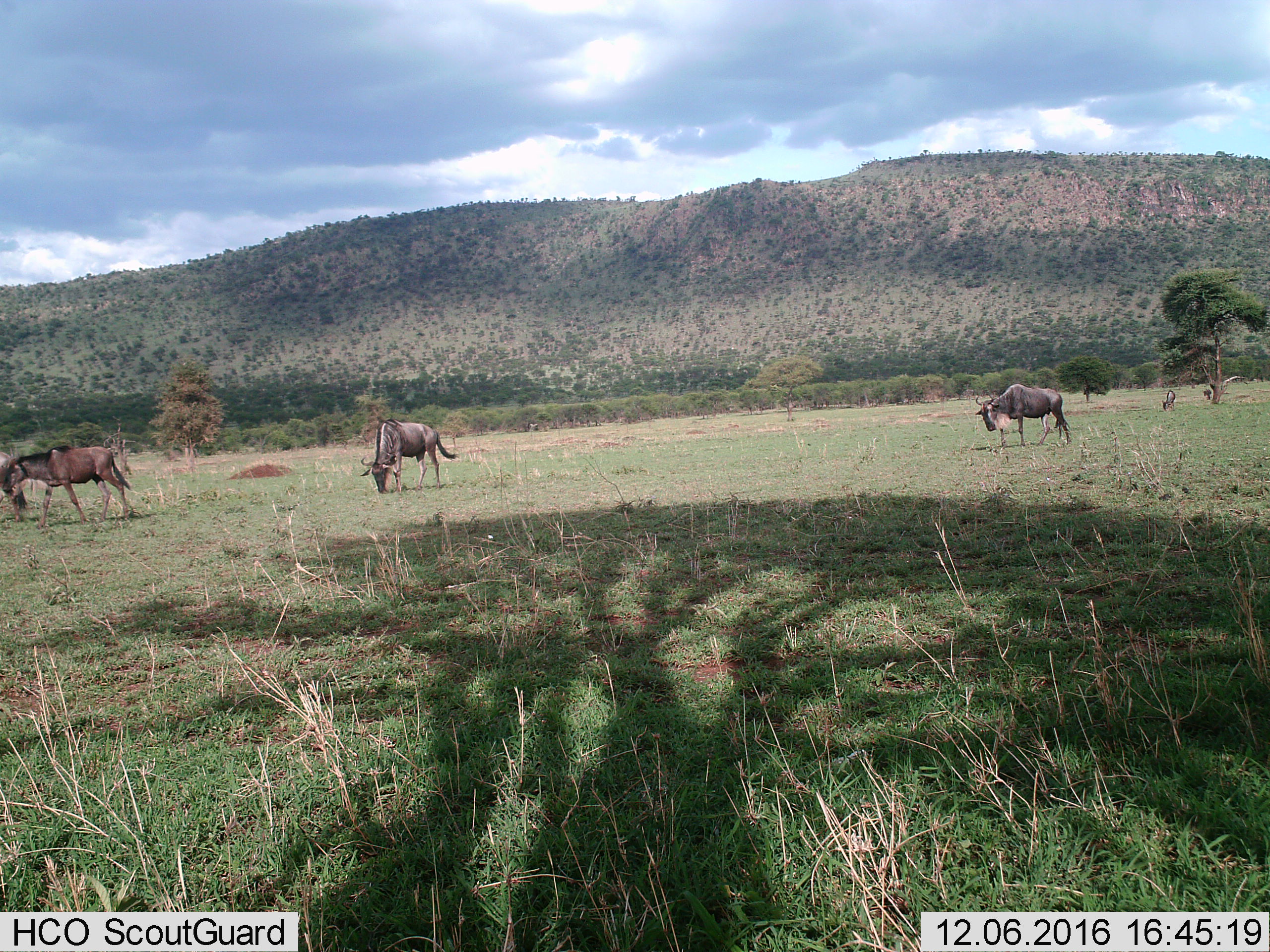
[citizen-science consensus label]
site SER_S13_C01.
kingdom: Animalia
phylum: Chordata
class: Mammalia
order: Artiodactyla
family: Bovidae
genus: Connochaetes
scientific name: Connochaetes taurinus taurinus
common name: blue wildebeest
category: wildebeestblue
Wildebeestblue (blue wildebeest) (Connochaetes taurinus taurinus), count 5. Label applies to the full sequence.